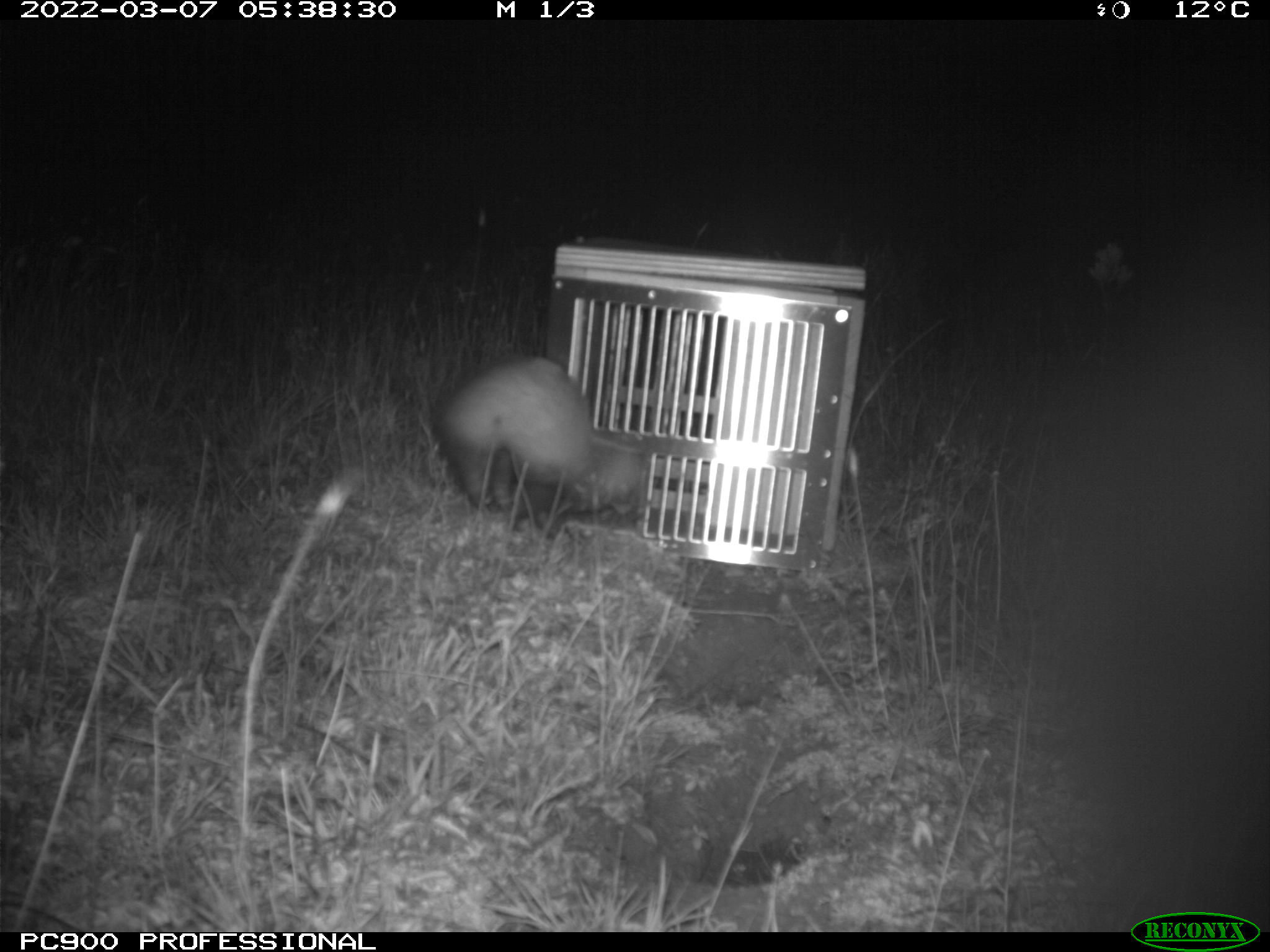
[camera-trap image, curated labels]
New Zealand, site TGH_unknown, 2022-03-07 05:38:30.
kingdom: Animalia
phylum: Chordata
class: Mammalia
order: Carnivora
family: Mustelidae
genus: Mustela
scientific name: Mustela furo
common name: ferret